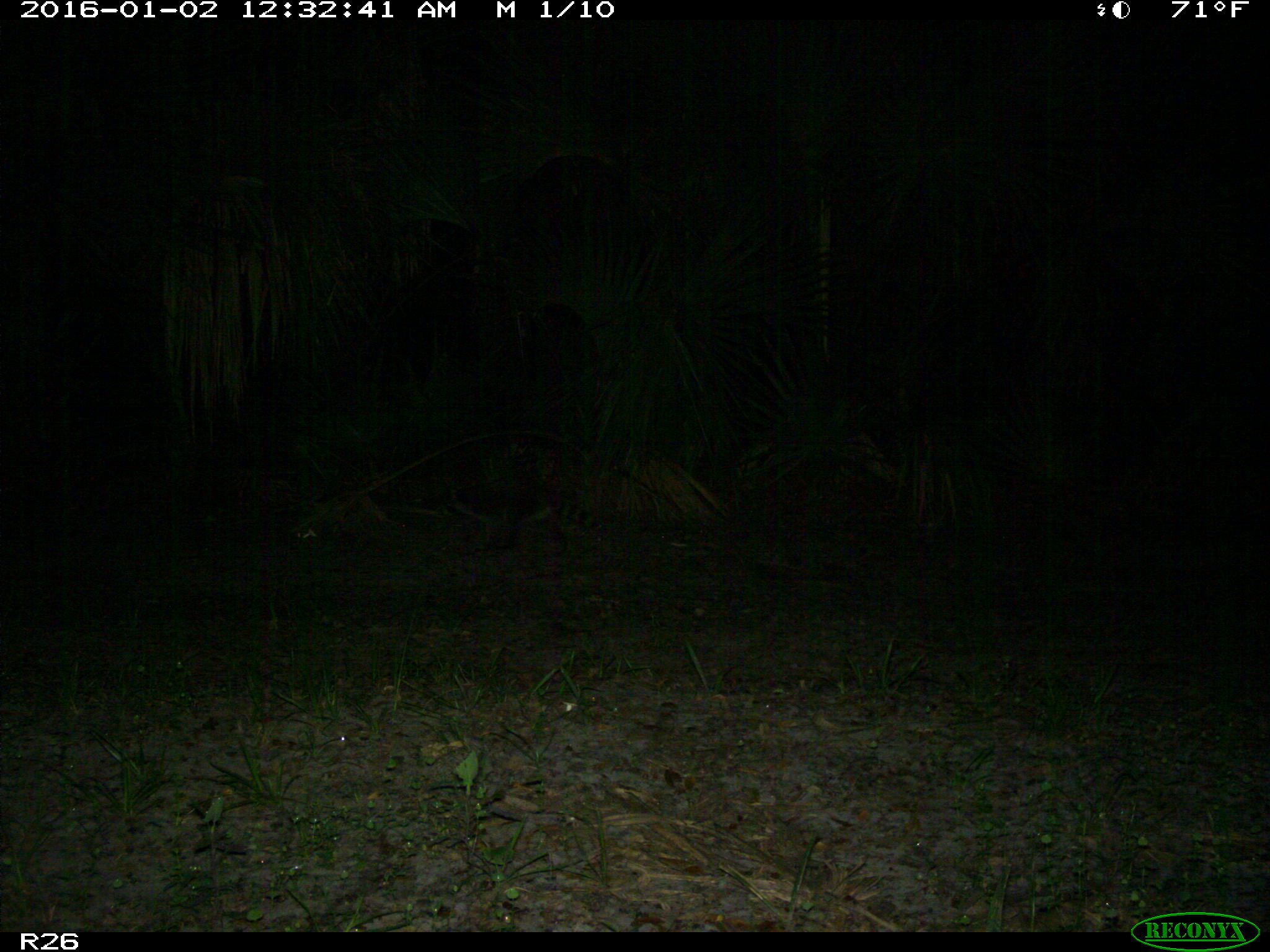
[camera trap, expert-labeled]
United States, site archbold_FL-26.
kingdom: Animalia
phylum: Chordata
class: Mammalia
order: Carnivora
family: Procyonidae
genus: Procyon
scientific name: Procyon lotor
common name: common raccoon